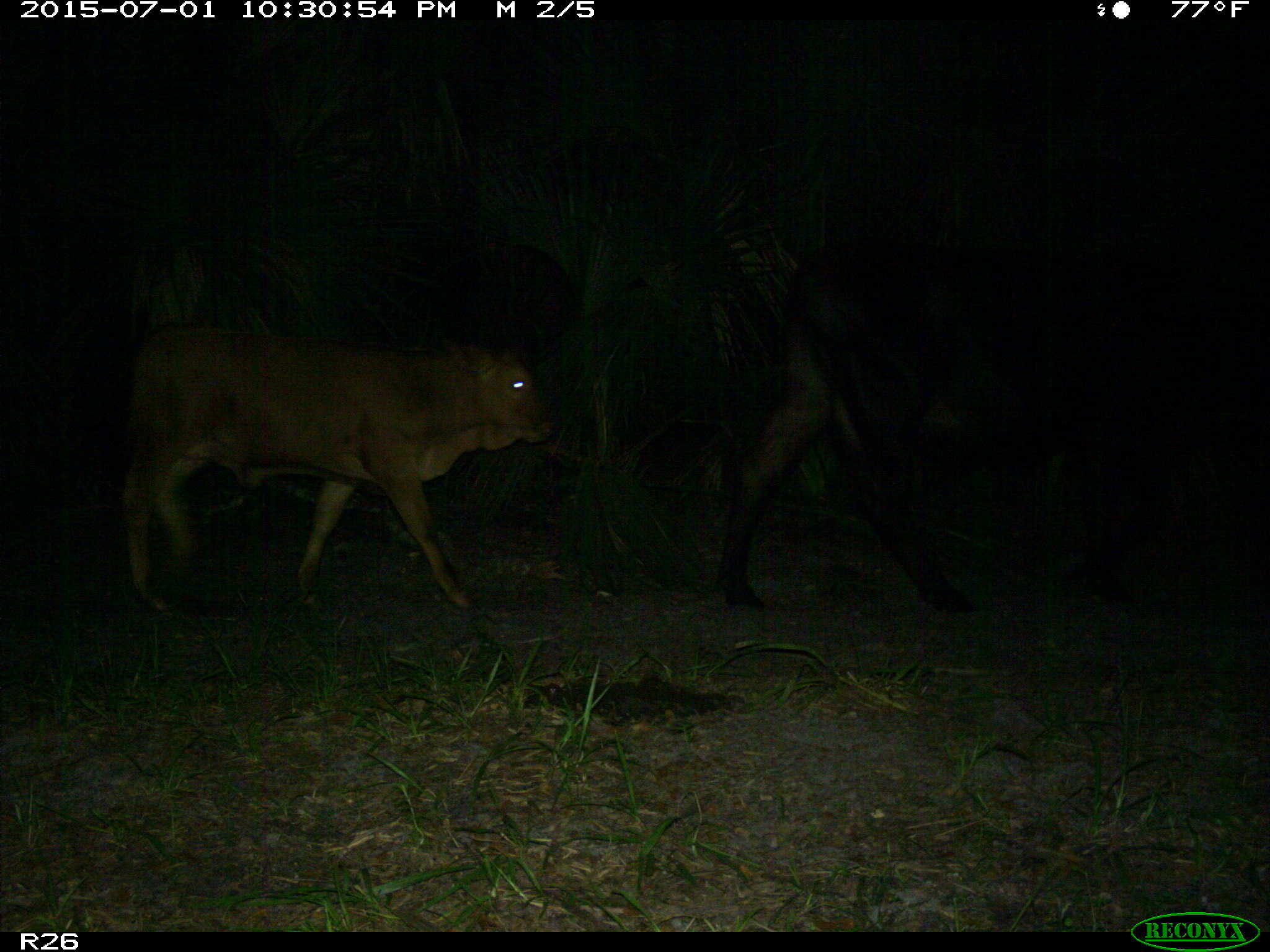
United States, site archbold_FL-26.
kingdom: Animalia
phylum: Chordata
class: Mammalia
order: Artiodactyla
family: Bovidae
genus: Bos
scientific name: Bos taurus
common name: domestic cow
Bos taurus (domestic cow).